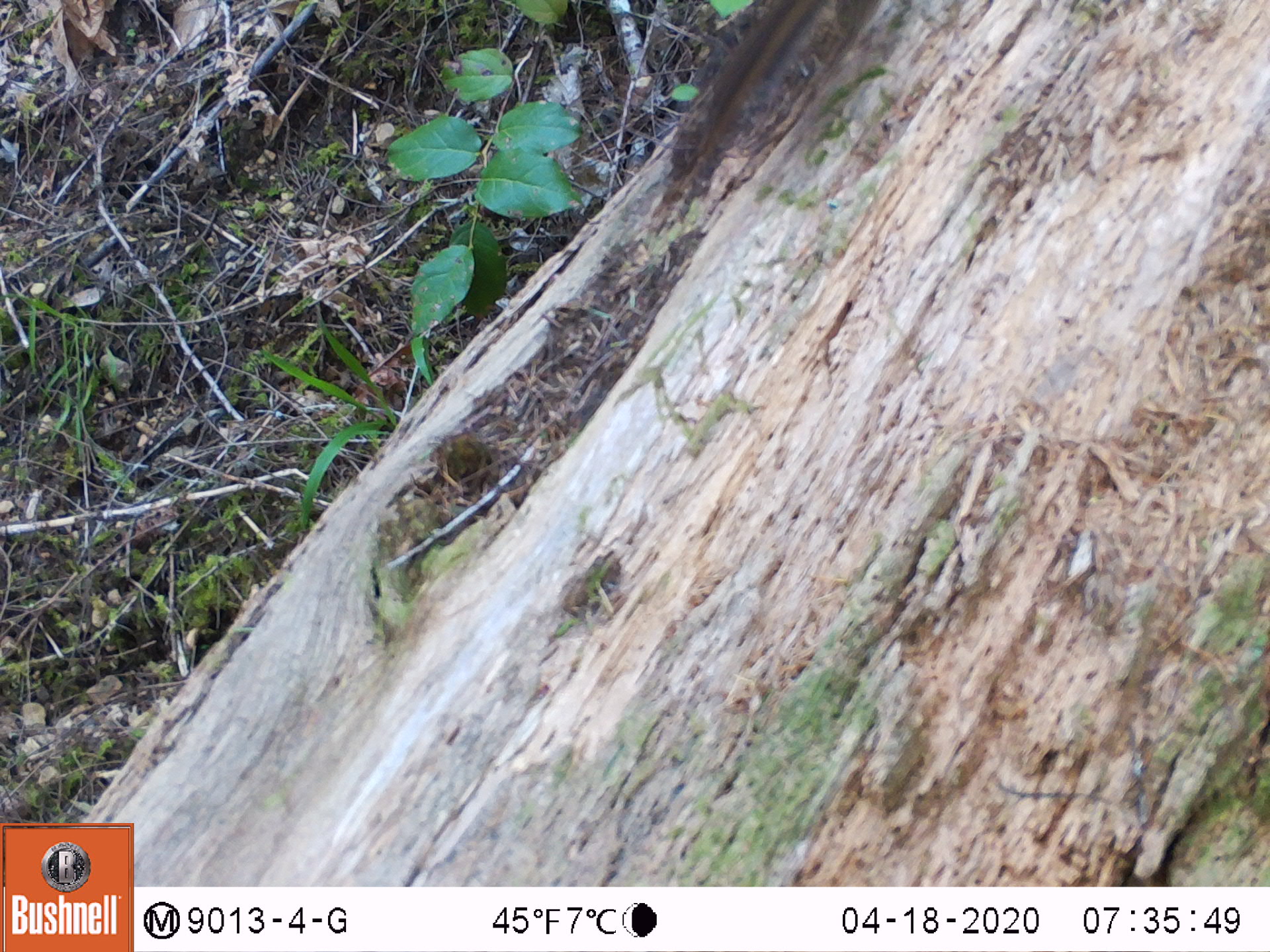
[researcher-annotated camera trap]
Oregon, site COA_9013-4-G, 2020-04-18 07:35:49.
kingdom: Animalia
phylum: Chordata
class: Mammalia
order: Rodentia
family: Sciuridae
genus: Neotamias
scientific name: Neotamias townsendii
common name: townsend's chipmunk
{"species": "townsend's chipmunk (Neotamias townsendii)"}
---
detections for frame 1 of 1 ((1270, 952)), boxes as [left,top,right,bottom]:
townsend's chipmunk: [653,1,841,214]